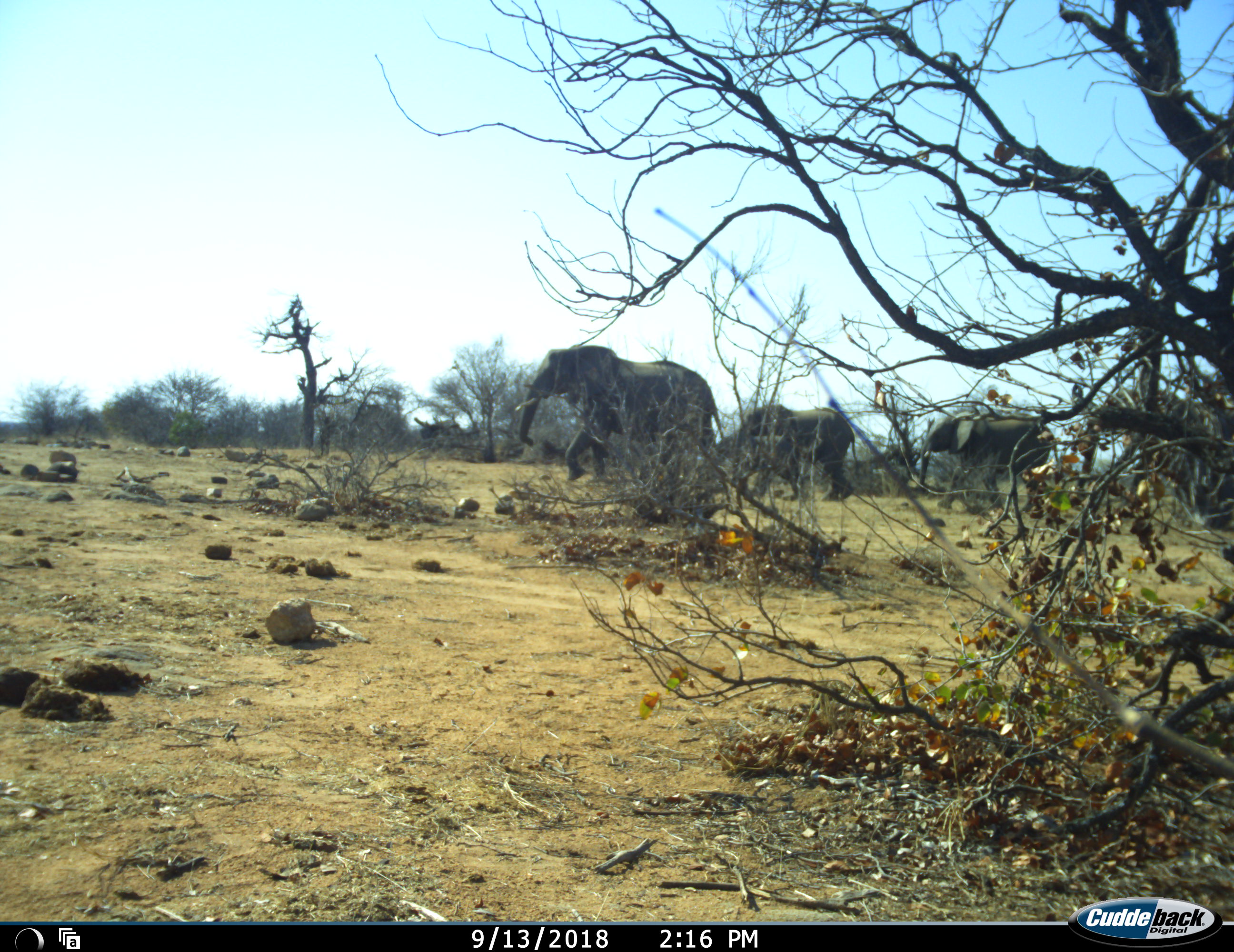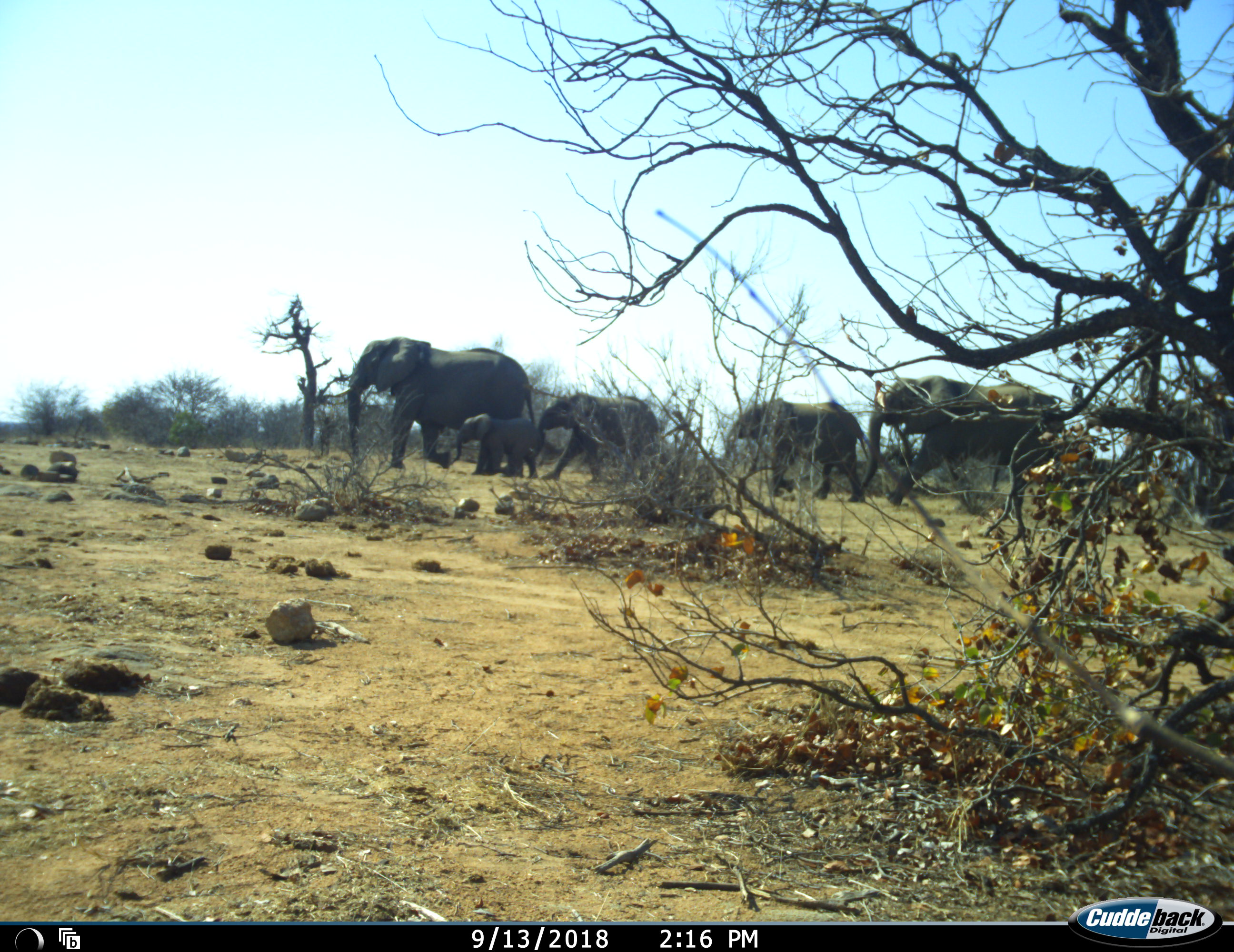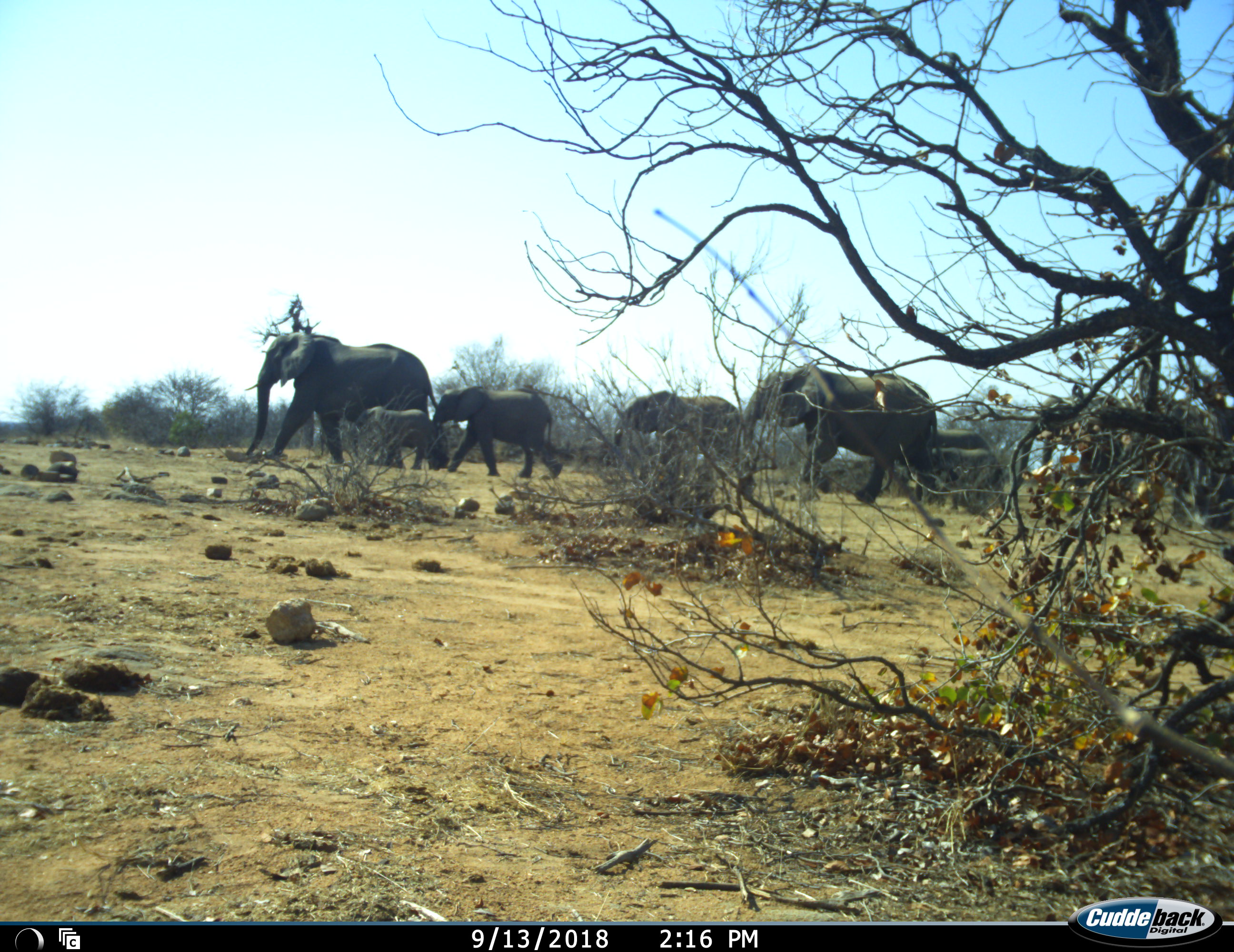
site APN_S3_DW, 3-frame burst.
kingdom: Animalia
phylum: Chordata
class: Mammalia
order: Proboscidea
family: Elephantidae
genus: Loxodonta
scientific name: Loxodonta africana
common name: african bush elephant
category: elephant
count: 7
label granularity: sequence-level